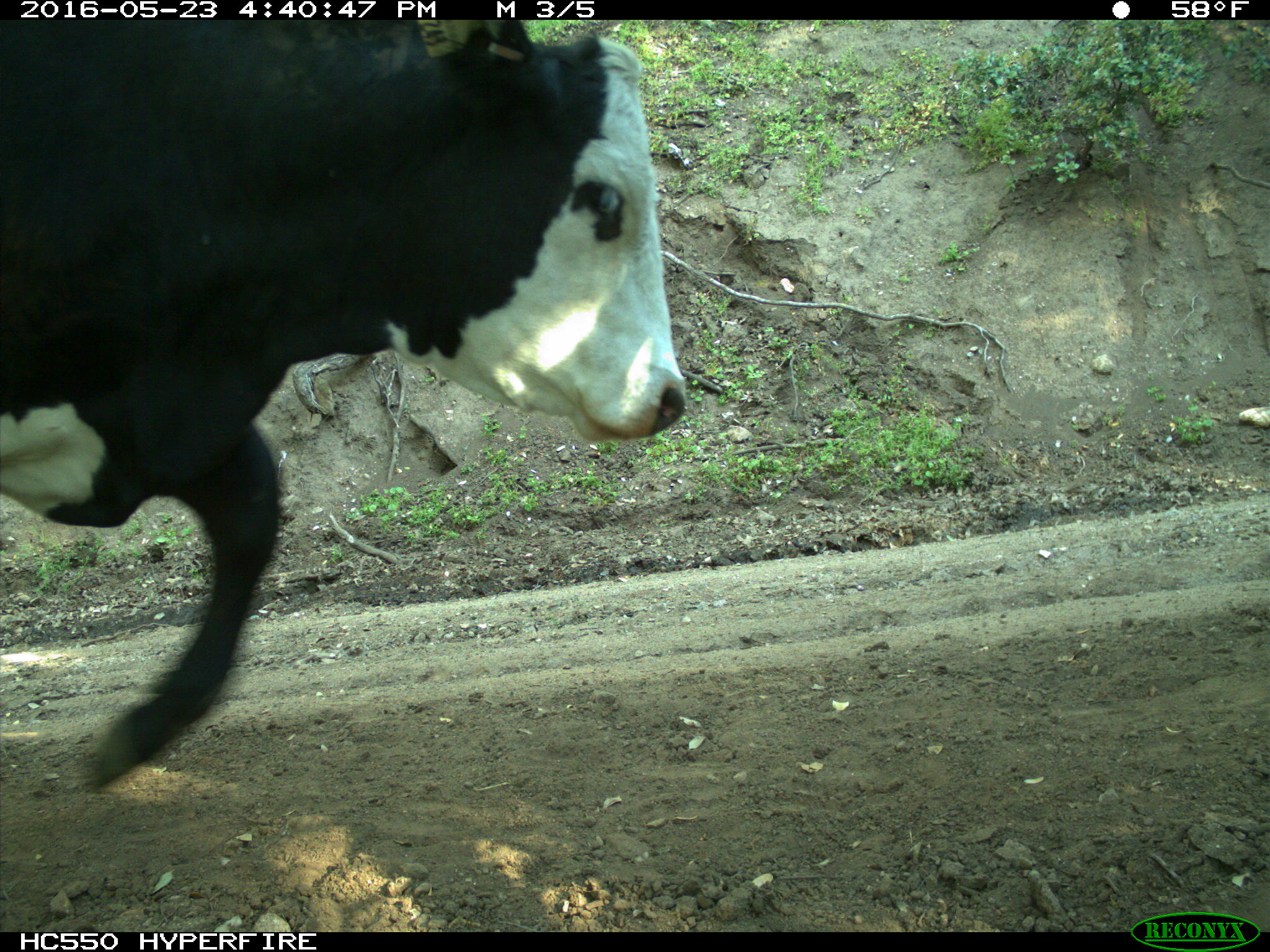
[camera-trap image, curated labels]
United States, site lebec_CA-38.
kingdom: Animalia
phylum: Chordata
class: Mammalia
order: Artiodactyla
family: Bovidae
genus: Bos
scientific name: Bos taurus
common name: domestic cow